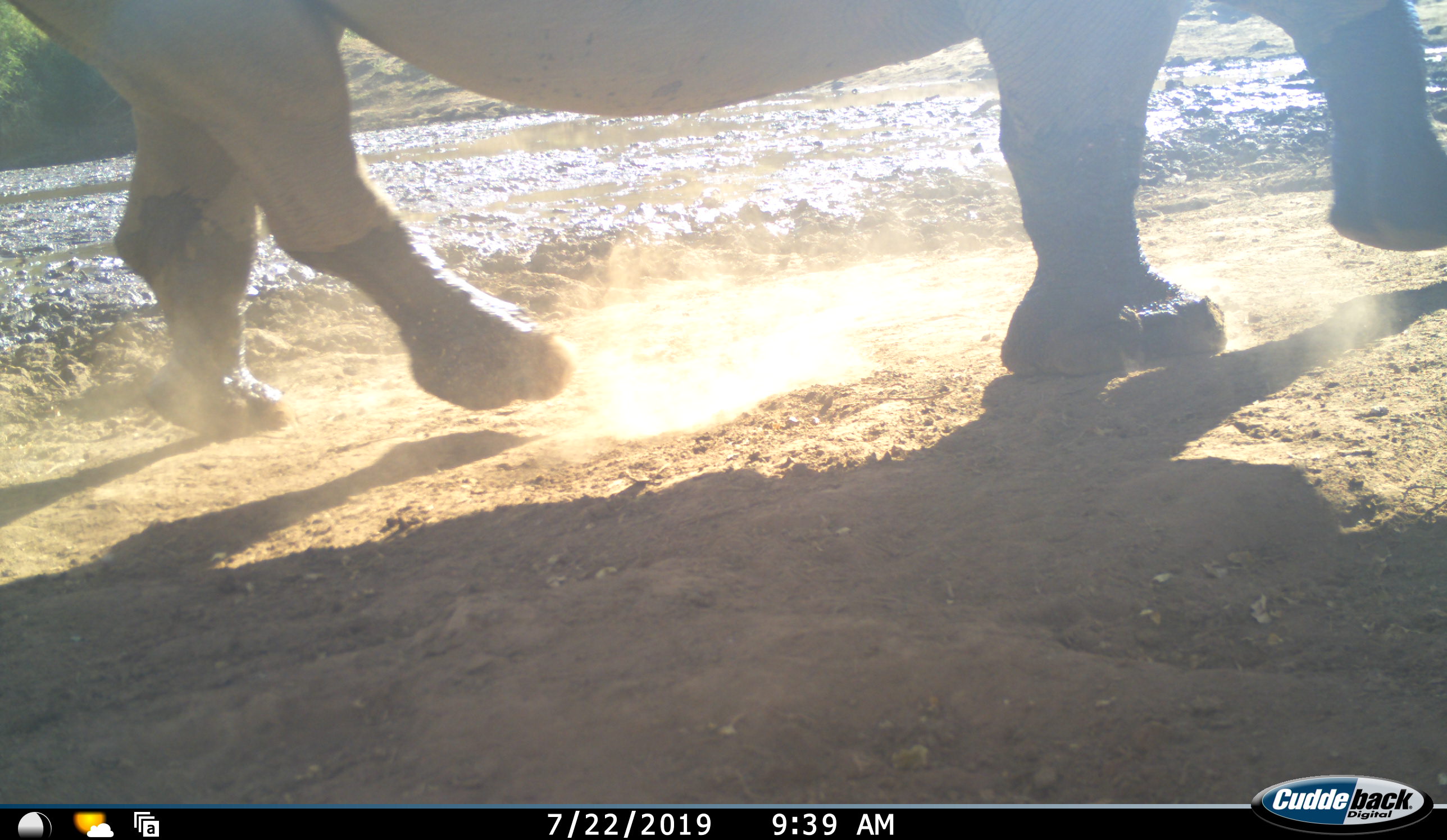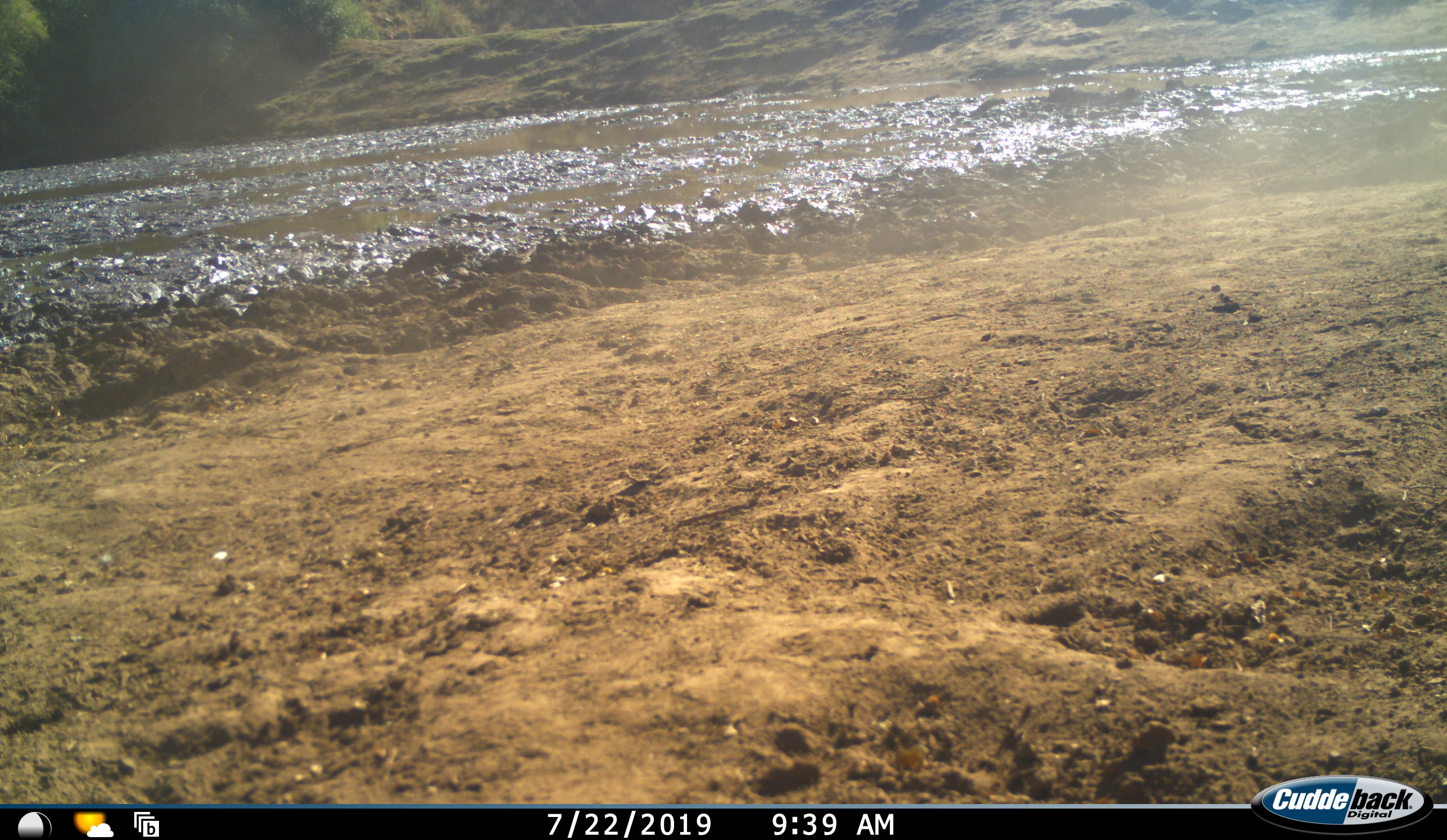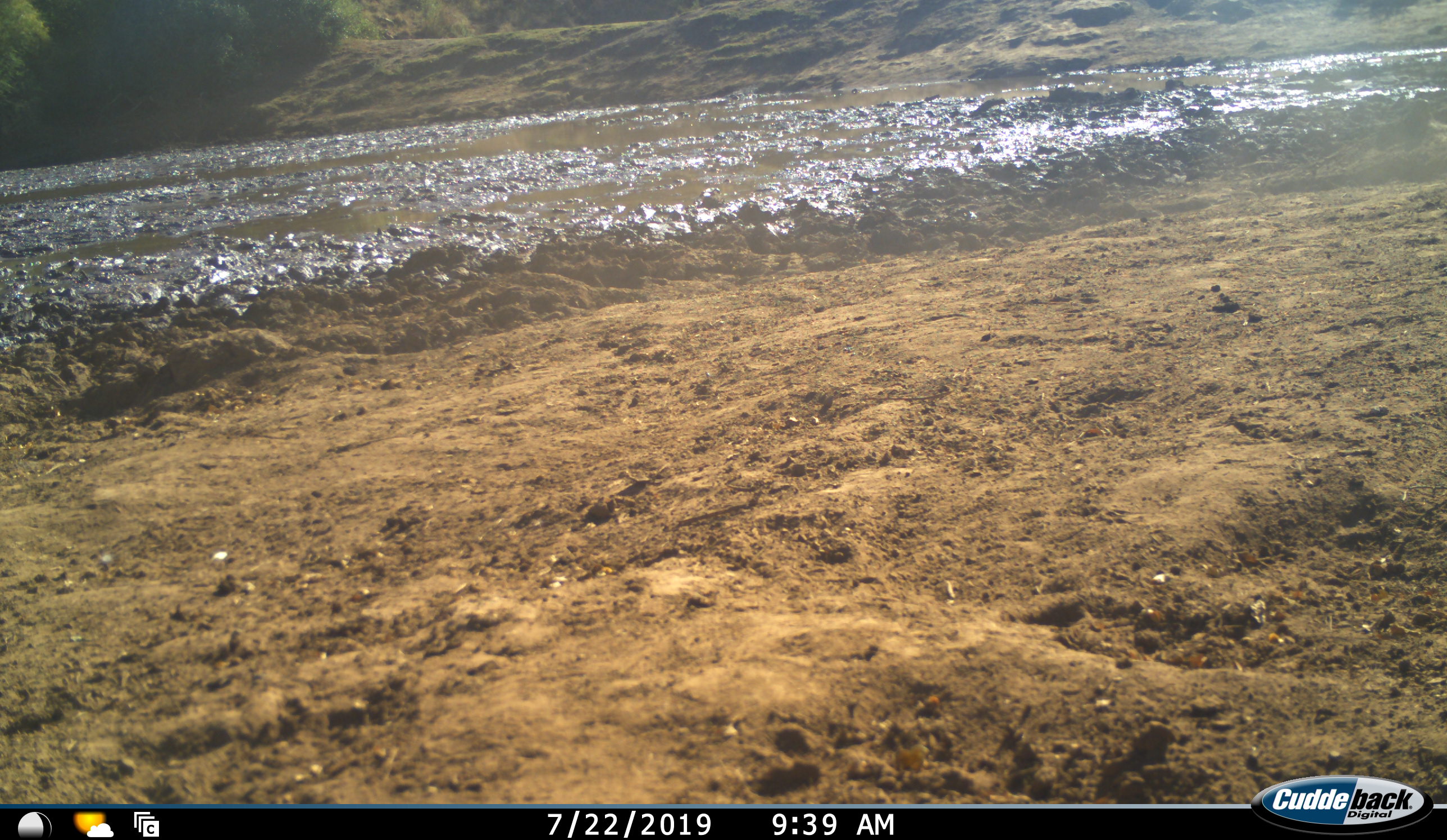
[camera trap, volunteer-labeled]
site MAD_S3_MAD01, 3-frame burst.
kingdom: Animalia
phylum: Chordata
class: Mammalia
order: Perissodactyla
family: Rhinocerotidae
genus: Diceros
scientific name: Diceros bicornis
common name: black rhinoceros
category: rhinocerosblack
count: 1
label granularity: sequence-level